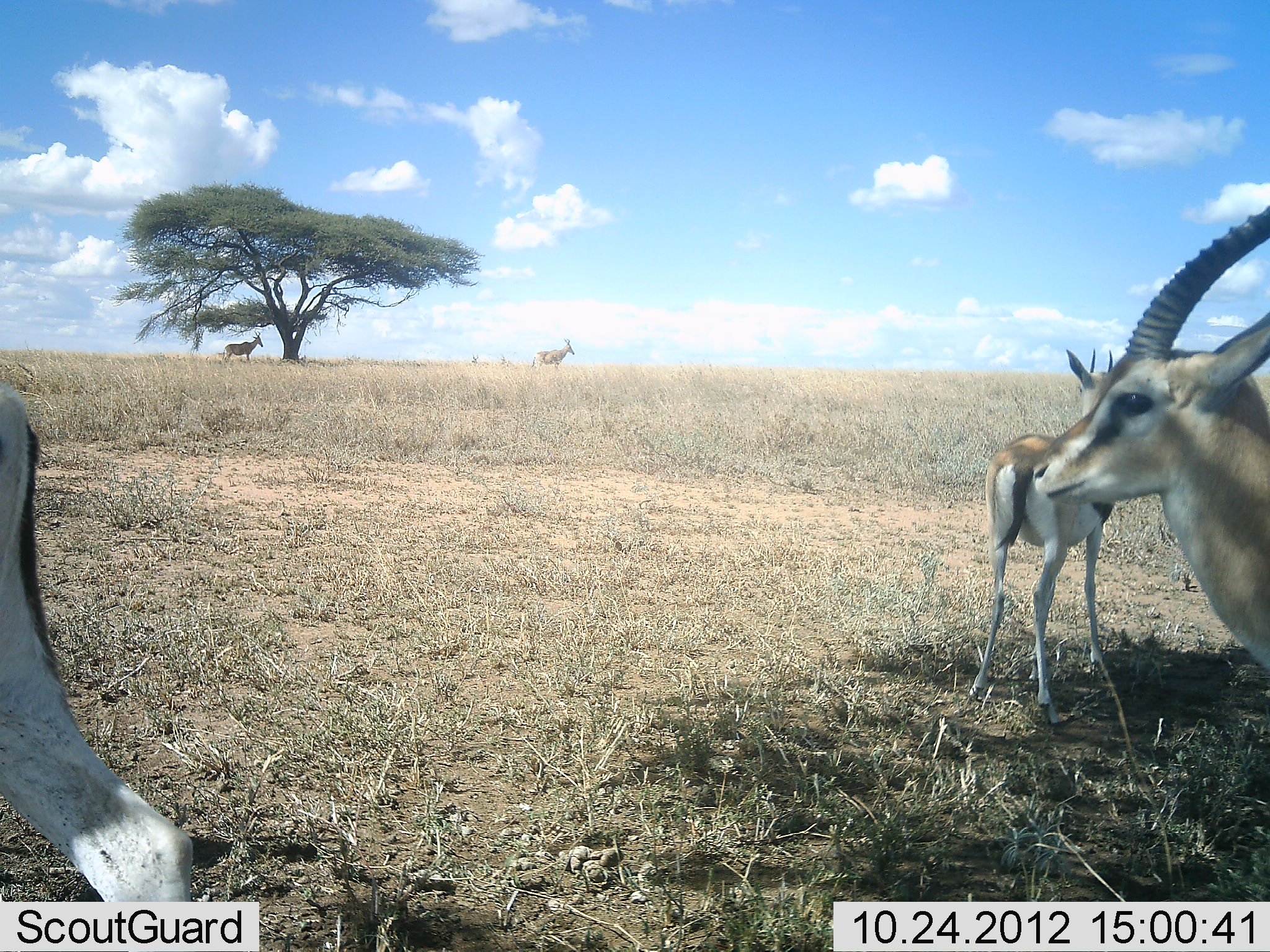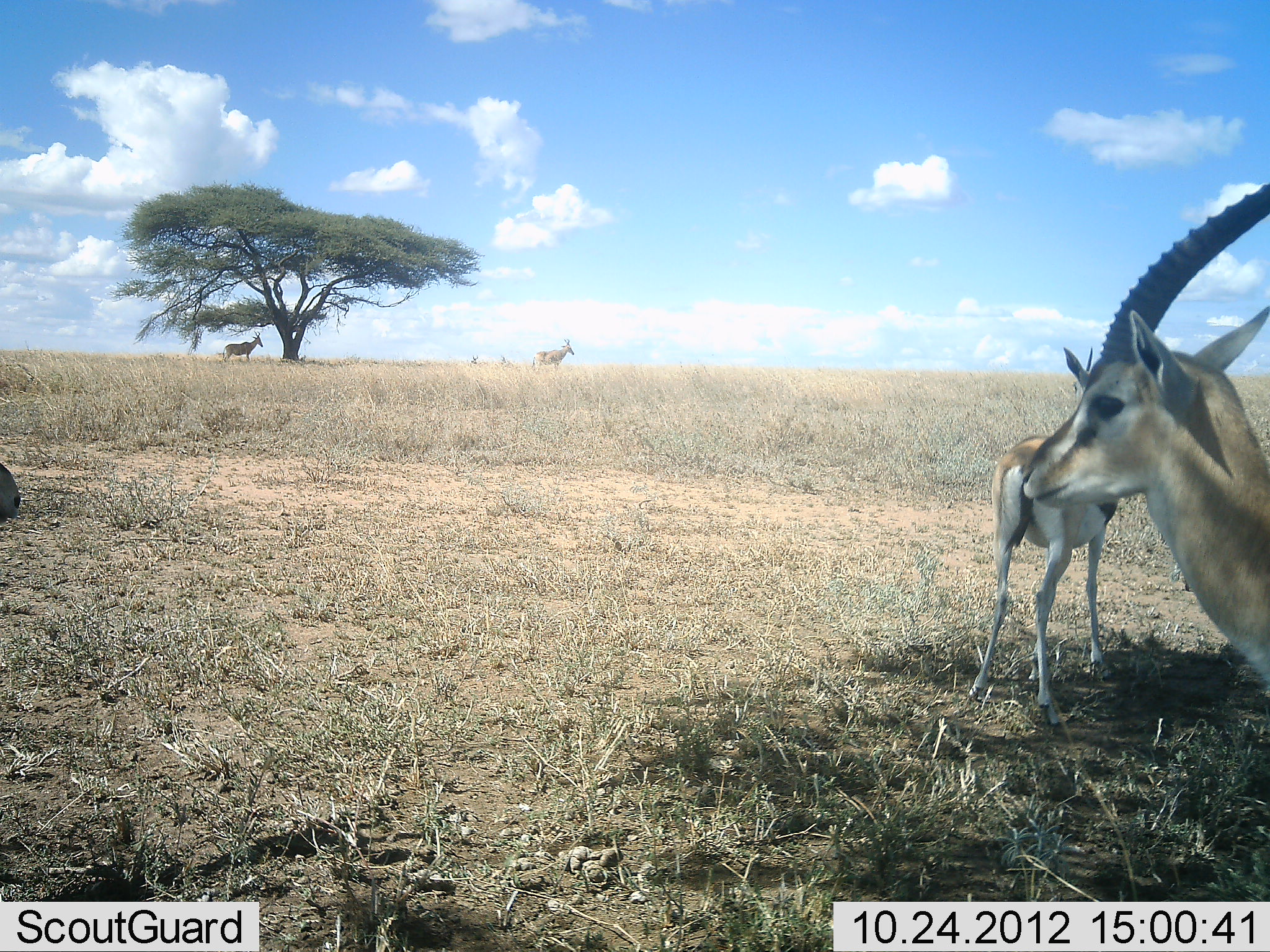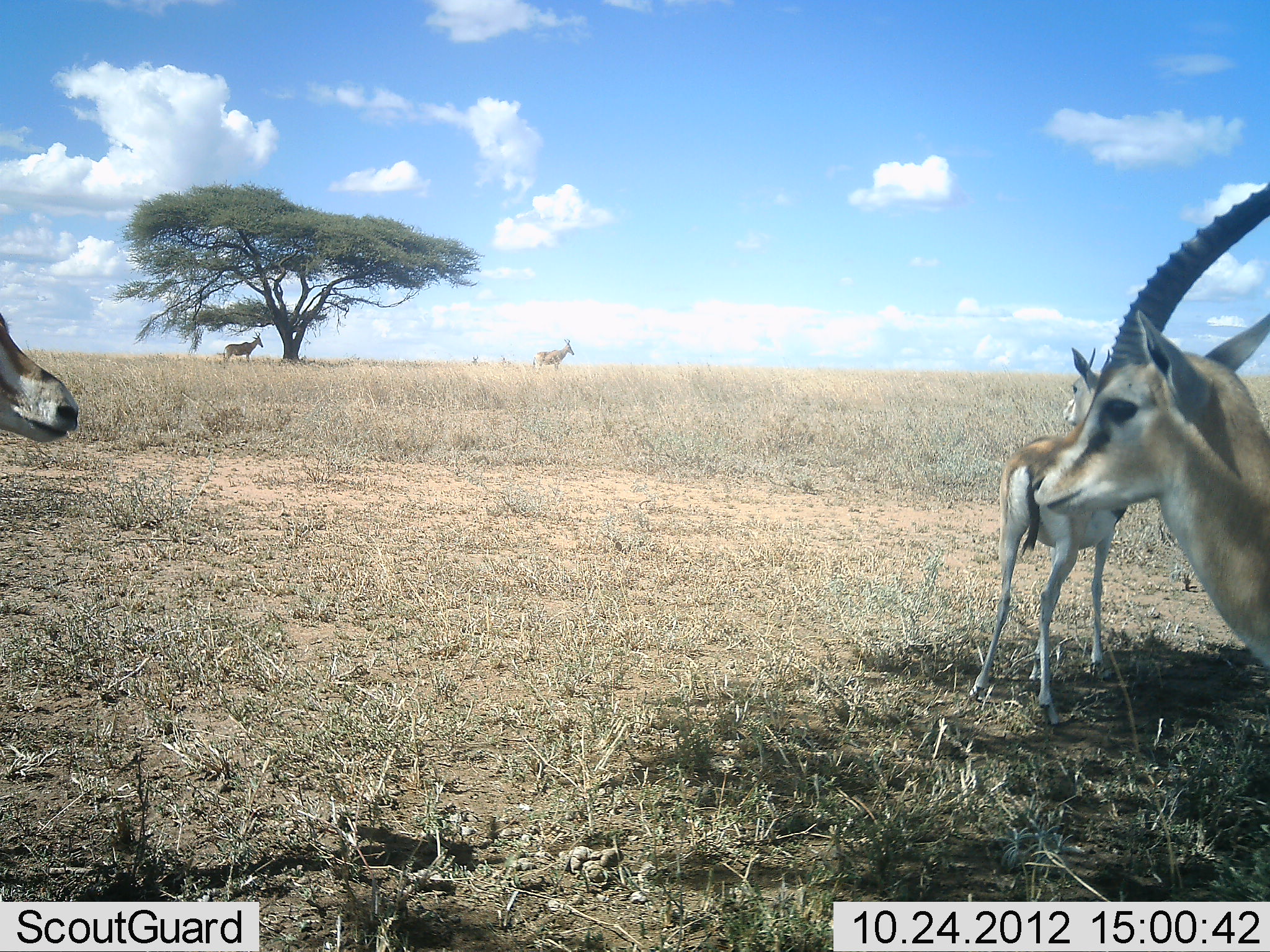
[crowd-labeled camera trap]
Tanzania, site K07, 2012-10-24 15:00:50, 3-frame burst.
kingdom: Animalia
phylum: Chordata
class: Mammalia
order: Artiodactyla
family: Bovidae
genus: Eudorcas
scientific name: Eudorcas thomsonii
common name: thomson's gazelle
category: gazellethomsons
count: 3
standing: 95%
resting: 5%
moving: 20%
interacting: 0%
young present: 15%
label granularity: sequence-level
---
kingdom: Animalia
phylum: Chordata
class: Mammalia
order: Artiodactyla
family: Bovidae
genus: Alcelaphus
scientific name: Alcelaphus buselaphus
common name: hartebeest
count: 2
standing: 100%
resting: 0%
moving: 0%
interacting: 0%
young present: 0%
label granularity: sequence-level